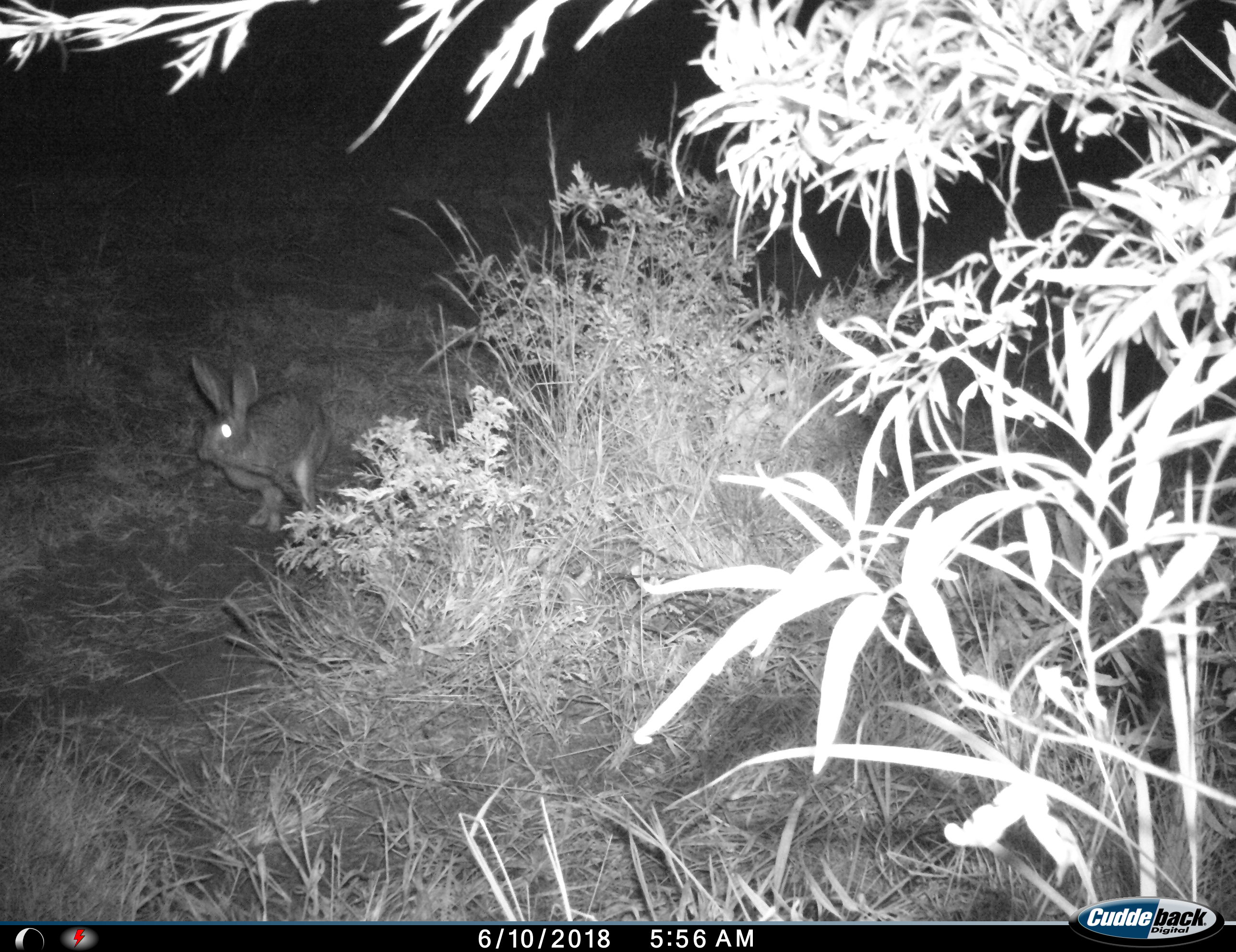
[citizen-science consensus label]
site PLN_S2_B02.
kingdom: Animalia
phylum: Chordata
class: Mammalia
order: Lagomorpha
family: Leporidae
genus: Lepus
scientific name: Lepus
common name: hare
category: hareunknown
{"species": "hareunknown (hare) (Lepus)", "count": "1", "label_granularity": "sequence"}